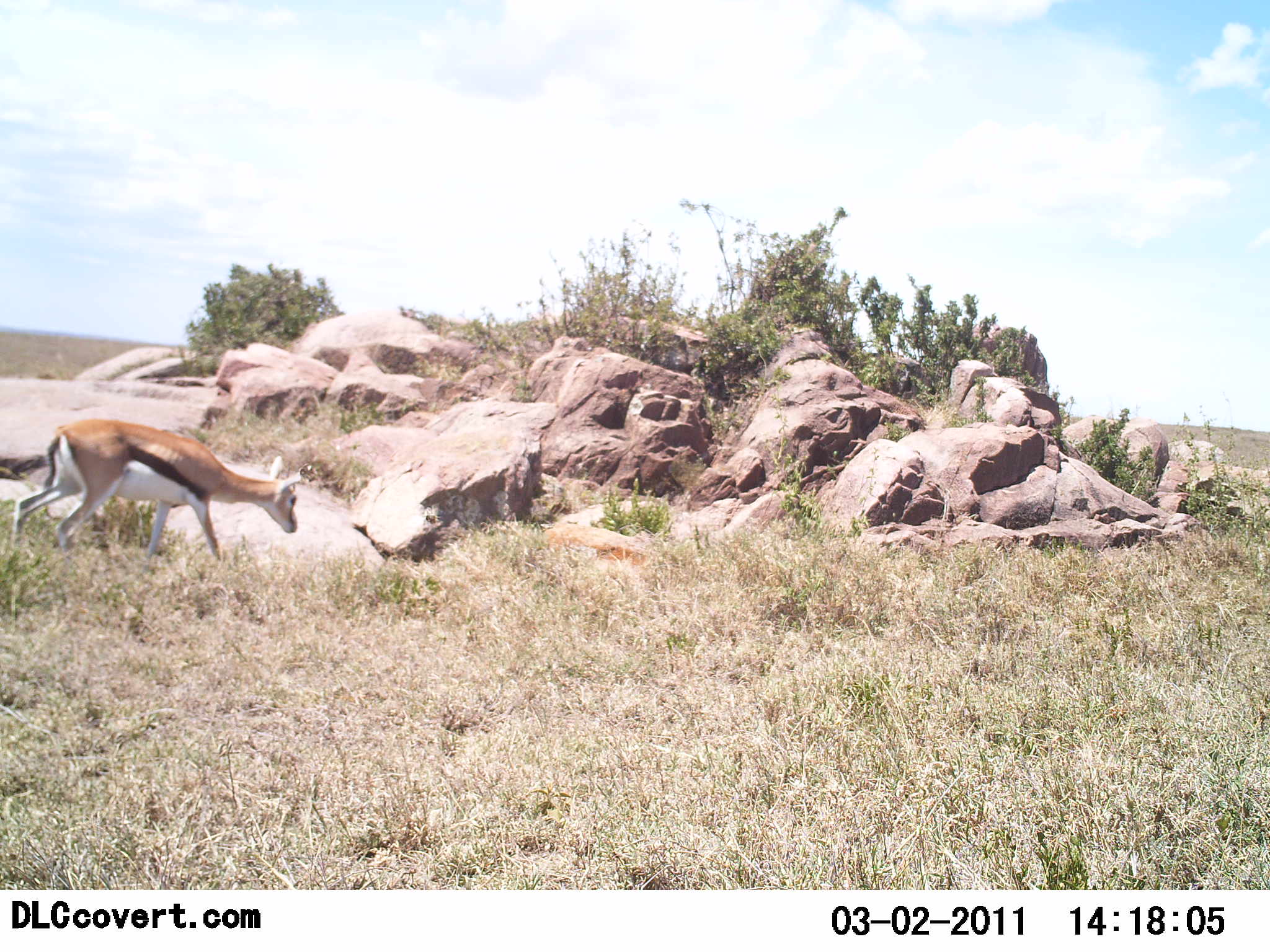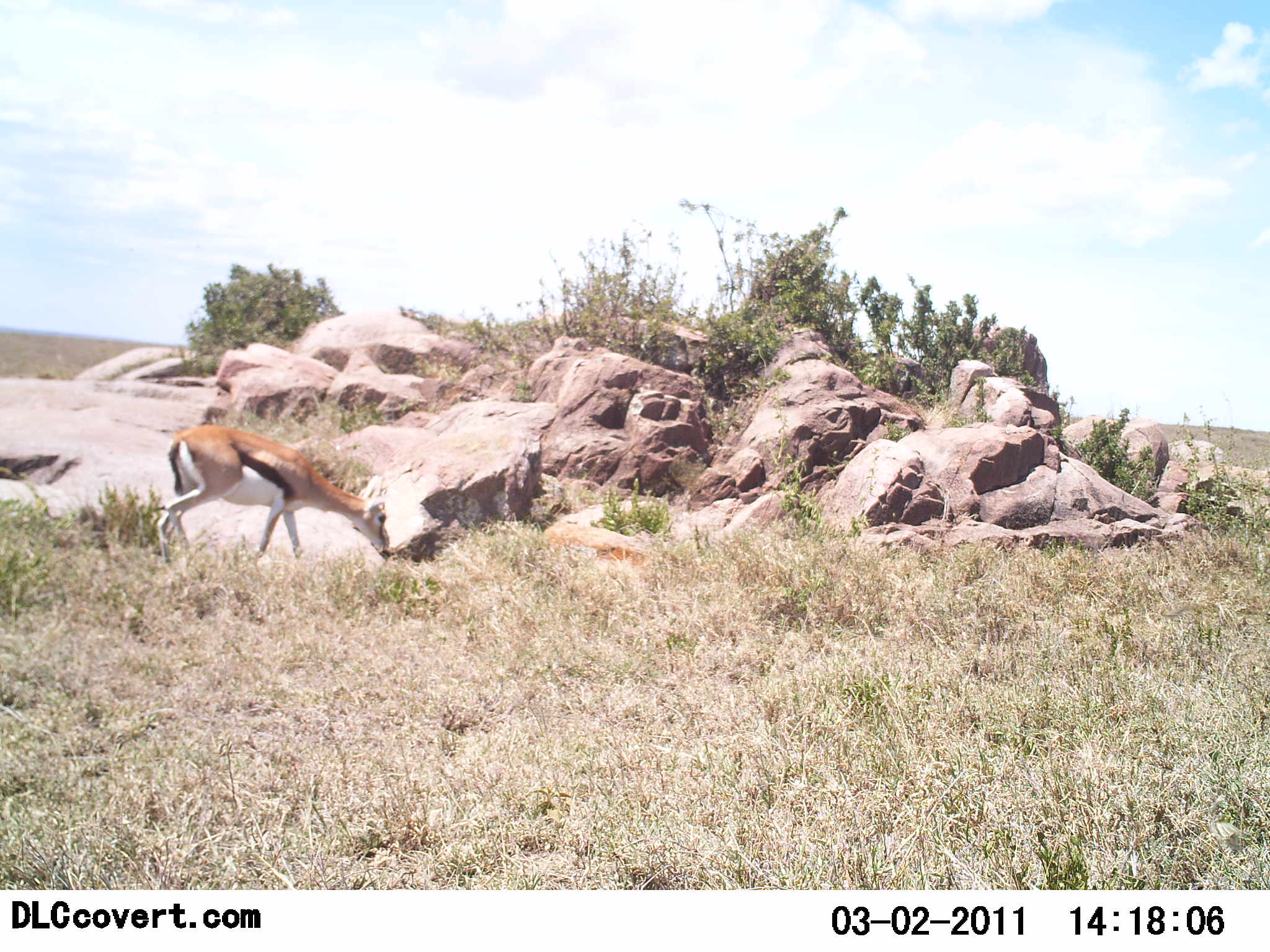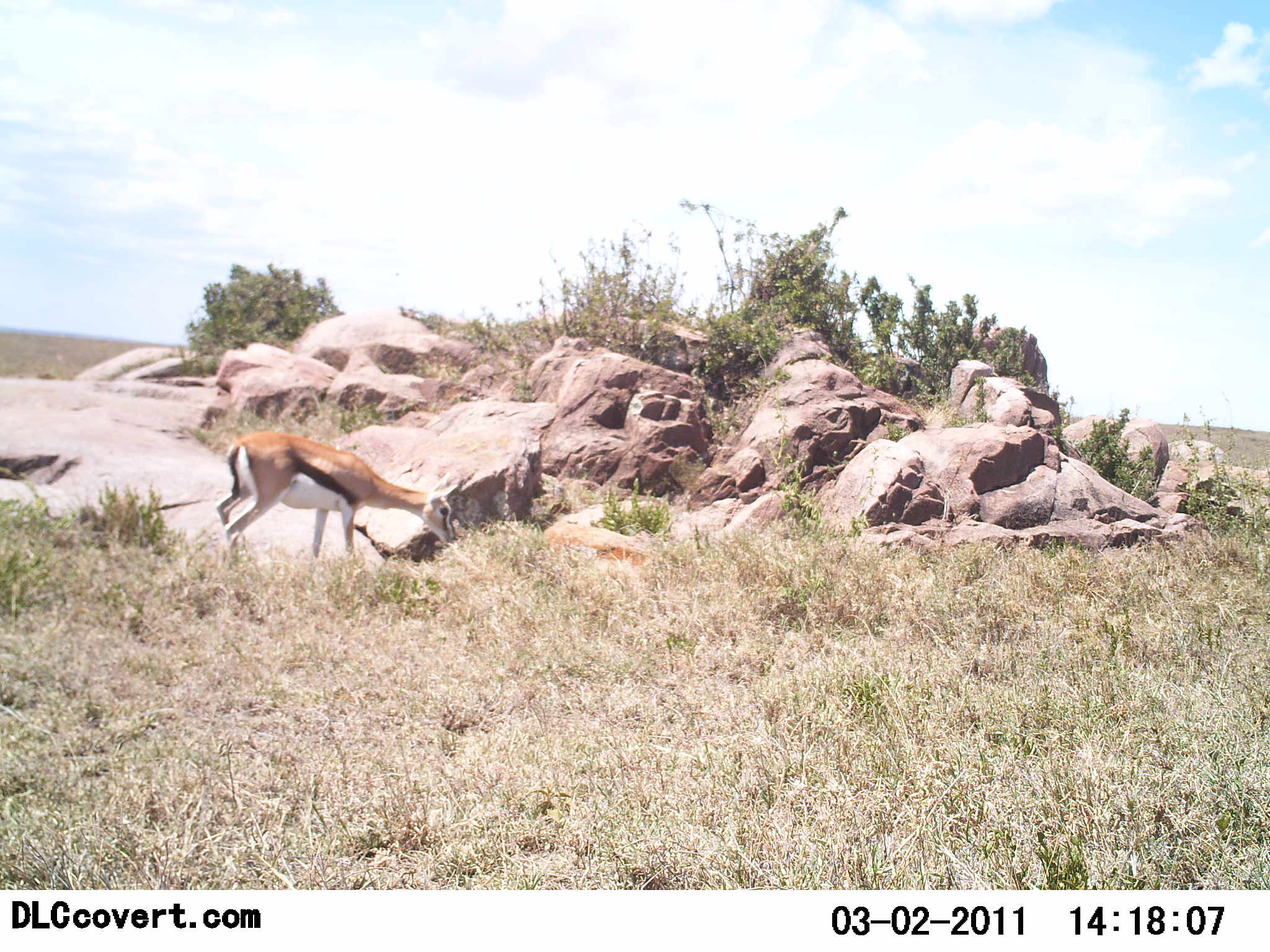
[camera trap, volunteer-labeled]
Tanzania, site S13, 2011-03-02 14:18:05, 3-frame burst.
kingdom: Animalia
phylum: Chordata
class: Mammalia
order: Artiodactyla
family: Bovidae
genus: Eudorcas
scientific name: Eudorcas thomsonii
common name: thomson's gazelle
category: gazellethomsons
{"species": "gazellethomsons (thomson's gazelle) (Eudorcas thomsonii)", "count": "1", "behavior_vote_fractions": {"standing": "0%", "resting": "0%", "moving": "55%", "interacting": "0%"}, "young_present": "0%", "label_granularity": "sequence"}